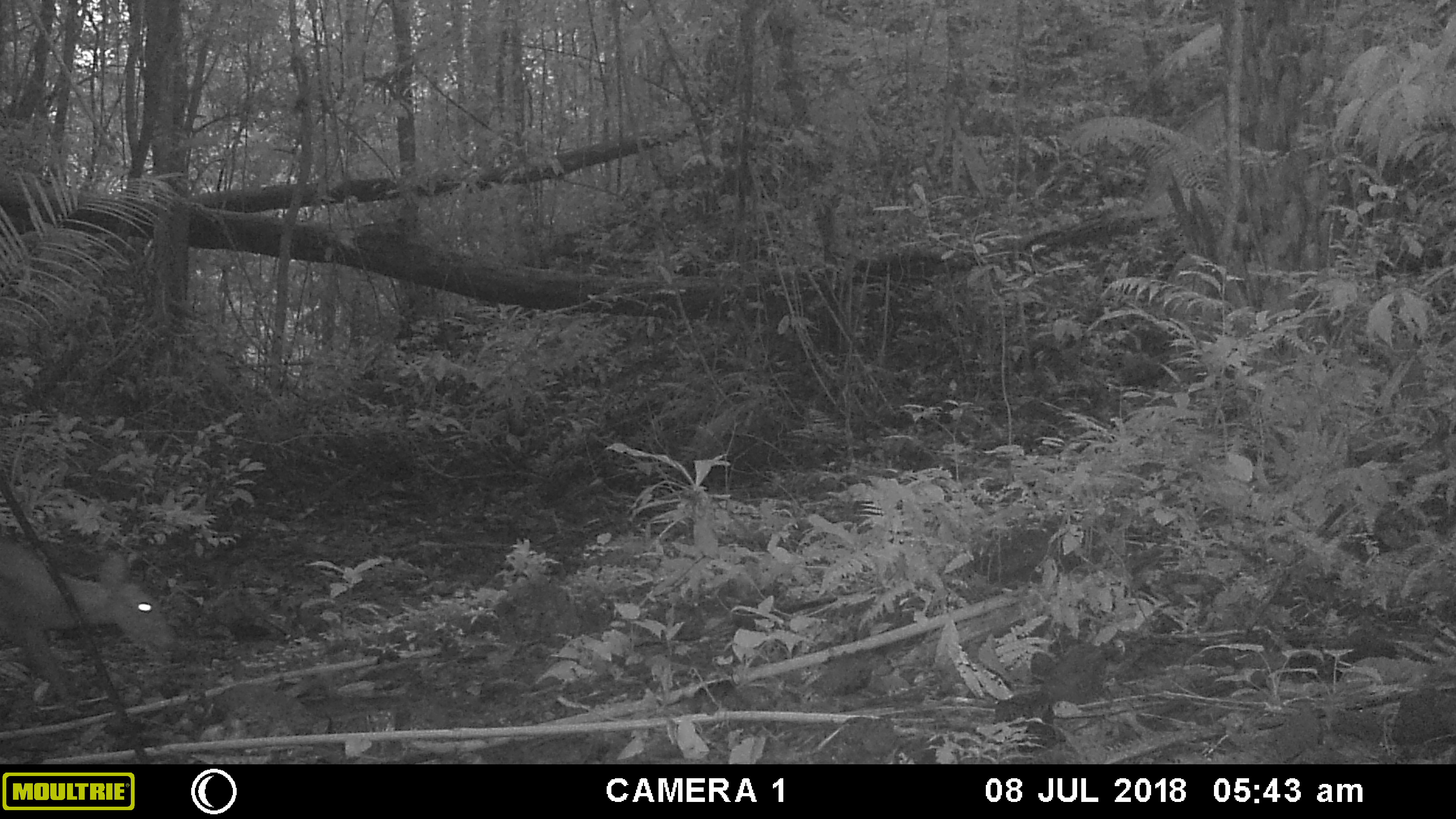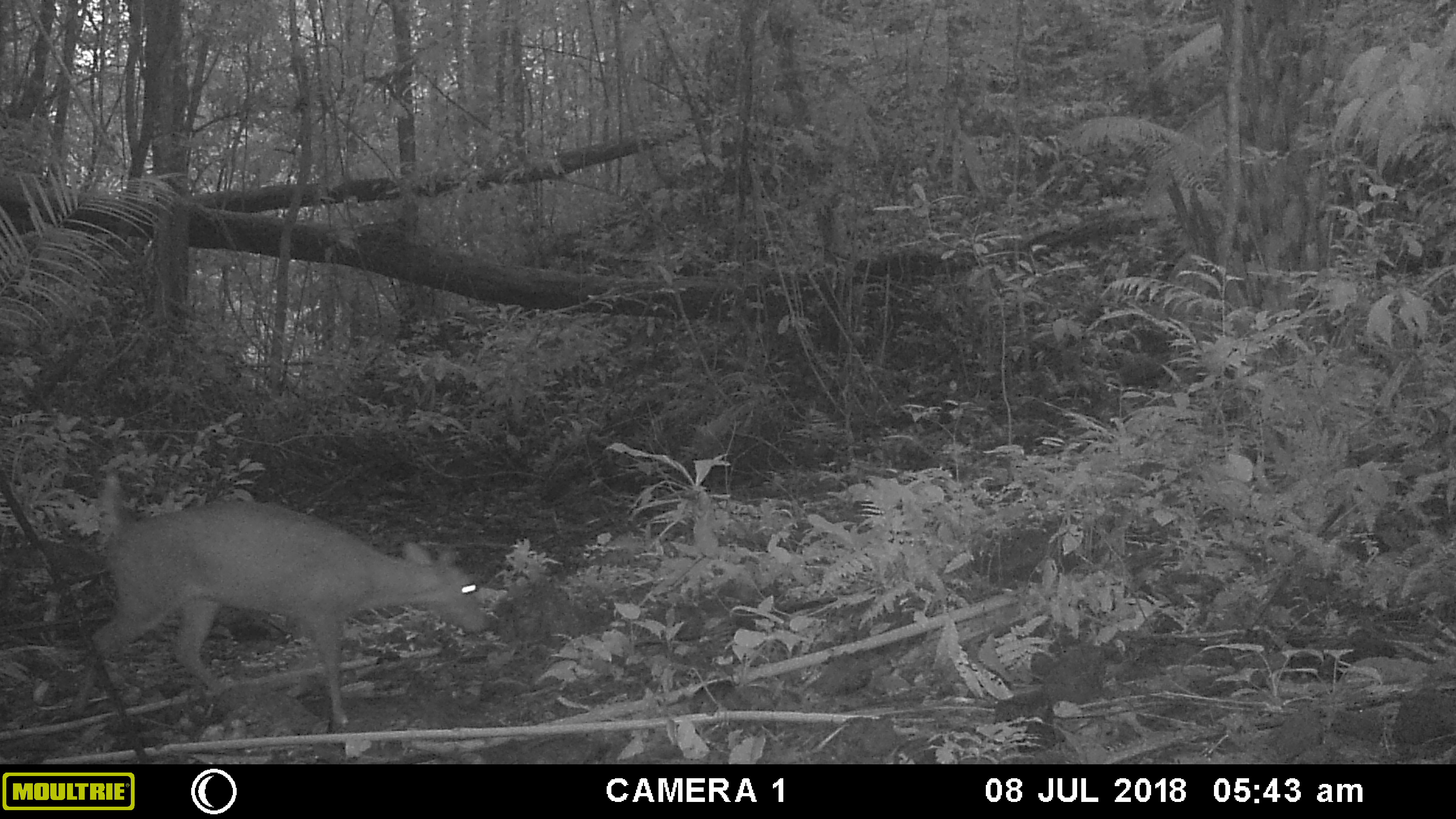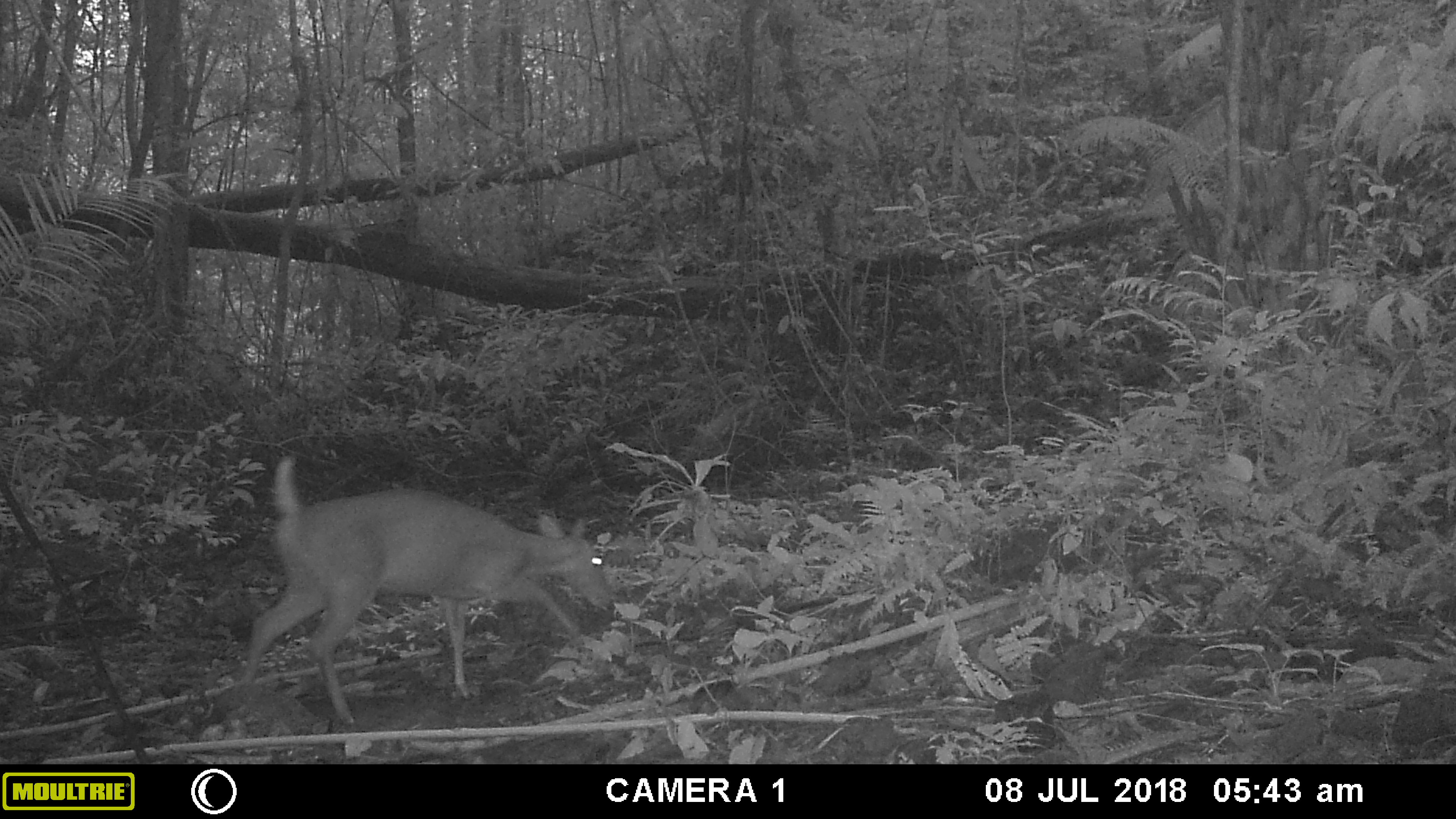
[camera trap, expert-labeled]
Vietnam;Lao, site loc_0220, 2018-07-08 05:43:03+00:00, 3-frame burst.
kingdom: Animalia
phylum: Chordata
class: Mammalia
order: Artiodactyla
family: Cervidae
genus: Muntiacus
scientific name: Muntiacus vuquangensis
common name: large-antlered muntjac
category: large antlered muntjac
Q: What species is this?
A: Large antlered muntjac (large-antlered muntjac) (Muntiacus vuquangensis).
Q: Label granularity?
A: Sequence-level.